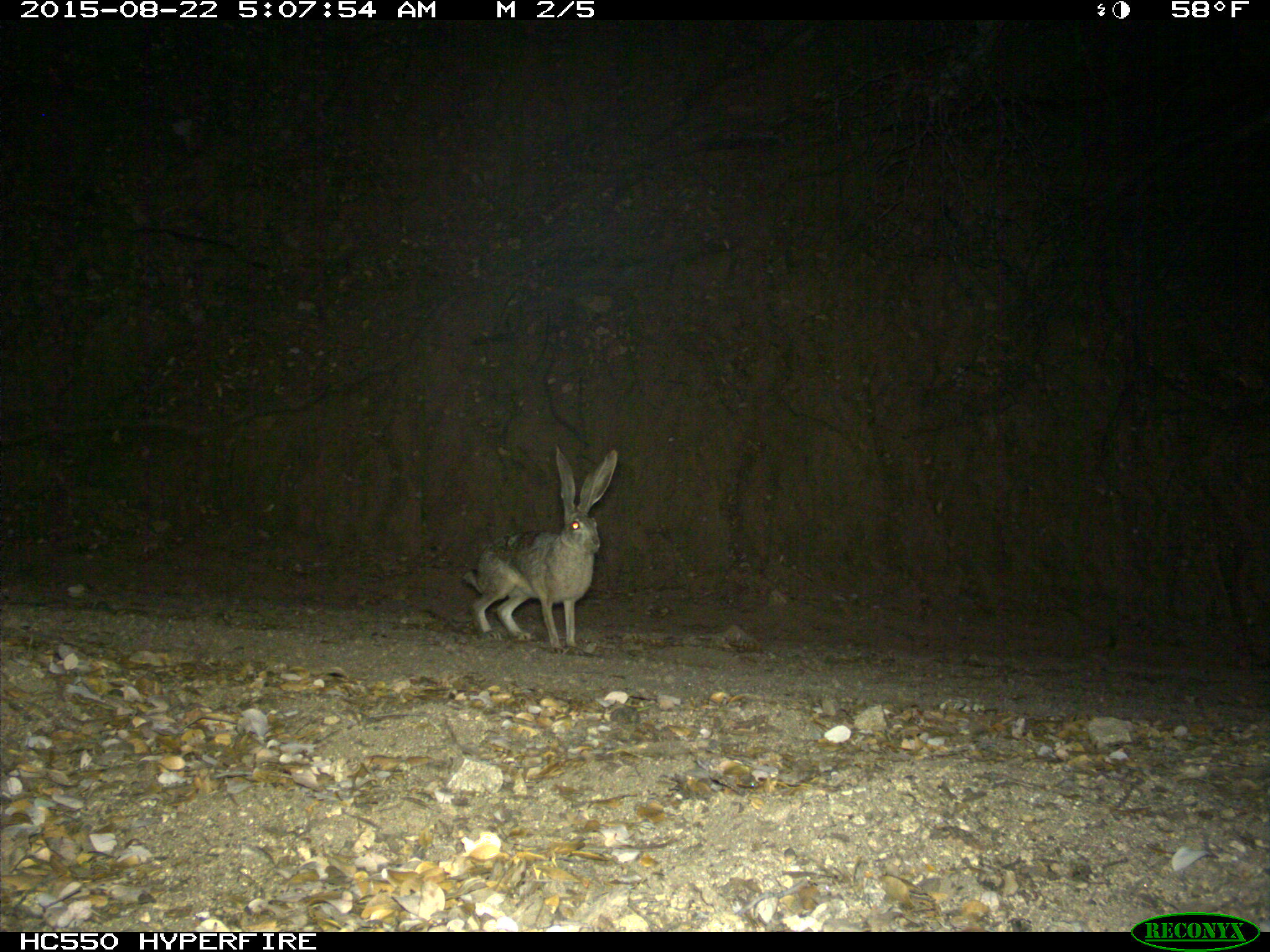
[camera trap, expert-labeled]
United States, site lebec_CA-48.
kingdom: Animalia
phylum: Chordata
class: Mammalia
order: Lagomorpha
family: Leporidae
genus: Lepus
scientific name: Lepus californicus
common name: black-tailed jackrabbit